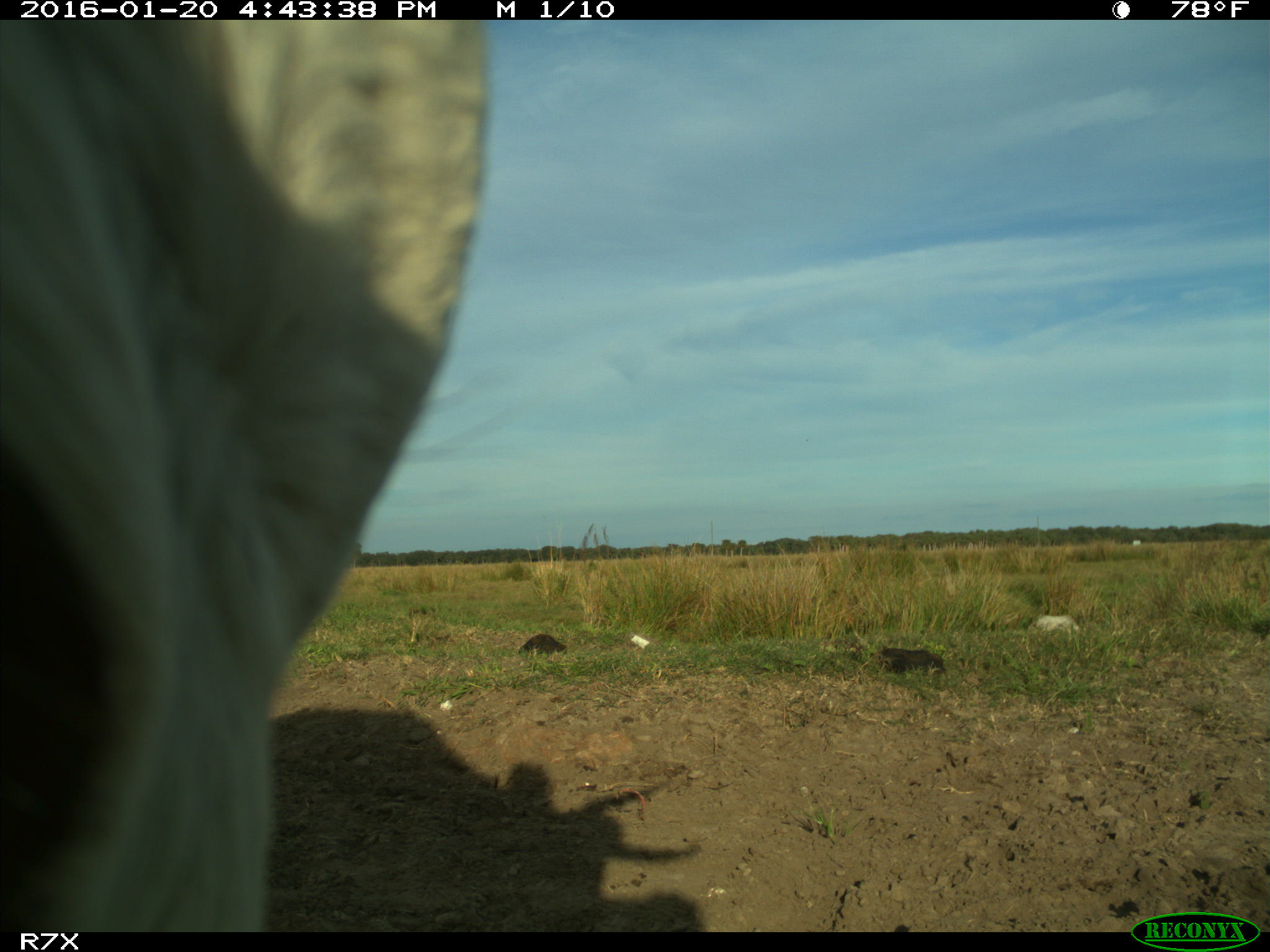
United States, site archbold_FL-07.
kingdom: Animalia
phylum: Chordata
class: Mammalia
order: Artiodactyla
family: Bovidae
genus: Bos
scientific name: Bos taurus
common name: domestic cow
Bos taurus (domestic cow).